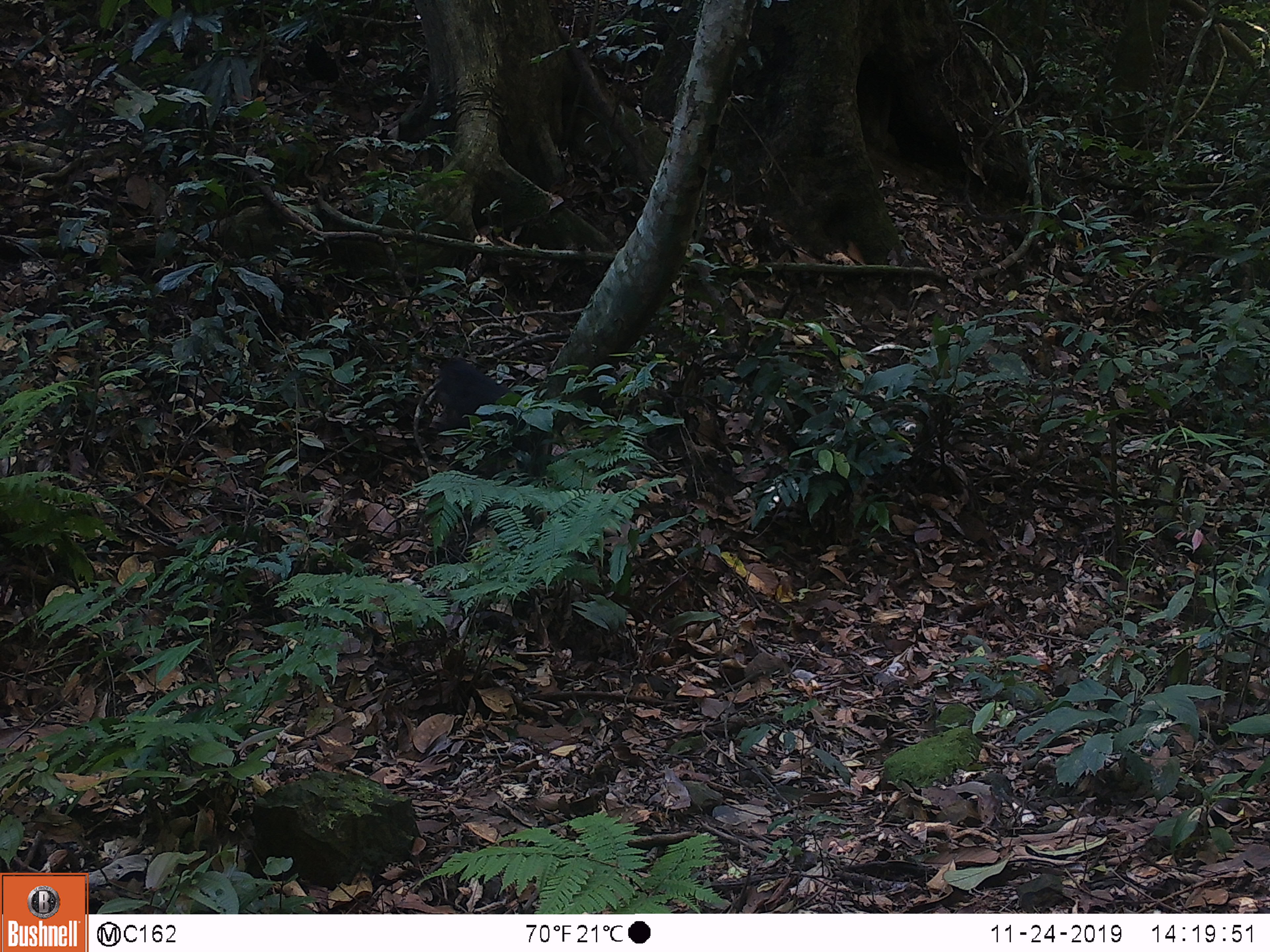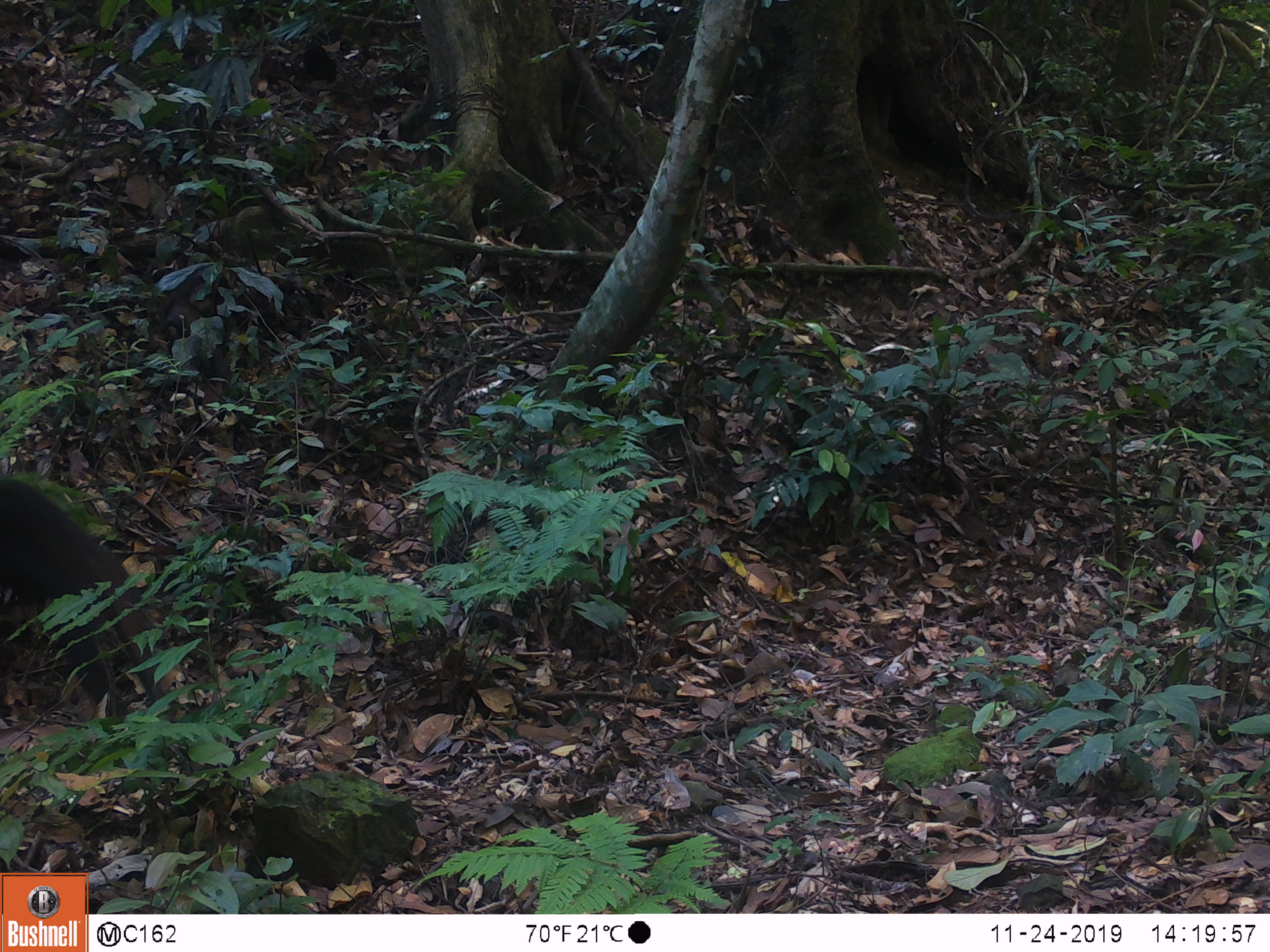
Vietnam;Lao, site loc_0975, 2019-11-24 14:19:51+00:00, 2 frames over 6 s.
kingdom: Animalia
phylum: Chordata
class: Mammalia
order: Primates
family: Cercopithecidae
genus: Macaca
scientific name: Macaca arctoides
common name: stump-tailed macaque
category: stump tailed macaque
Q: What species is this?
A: Stump tailed macaque (stump-tailed macaque) (Macaca arctoides).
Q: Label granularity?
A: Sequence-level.